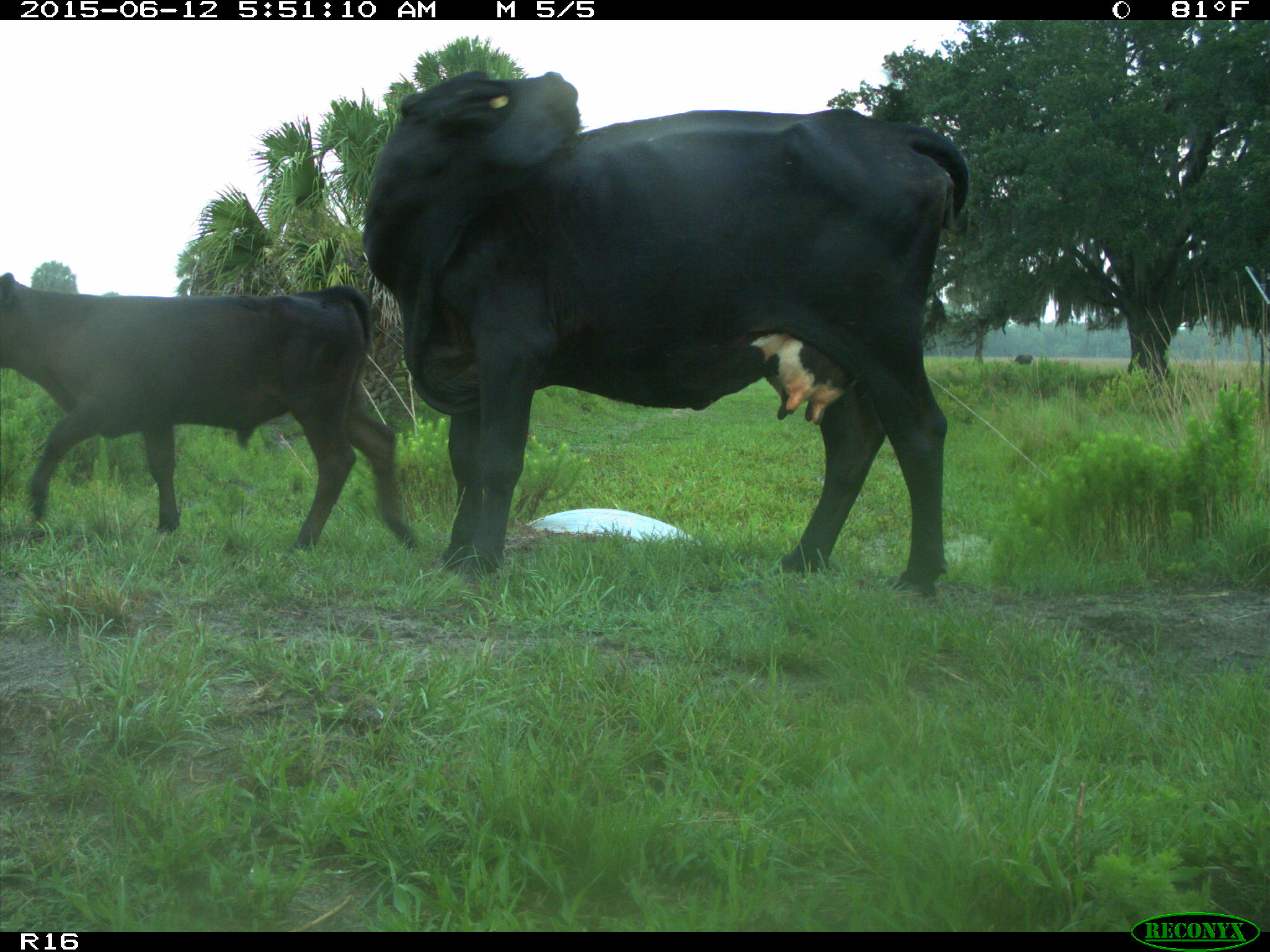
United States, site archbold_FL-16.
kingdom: Animalia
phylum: Chordata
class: Mammalia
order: Artiodactyla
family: Bovidae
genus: Bos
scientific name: Bos taurus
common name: domestic cow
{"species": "Bos taurus (domestic cow)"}